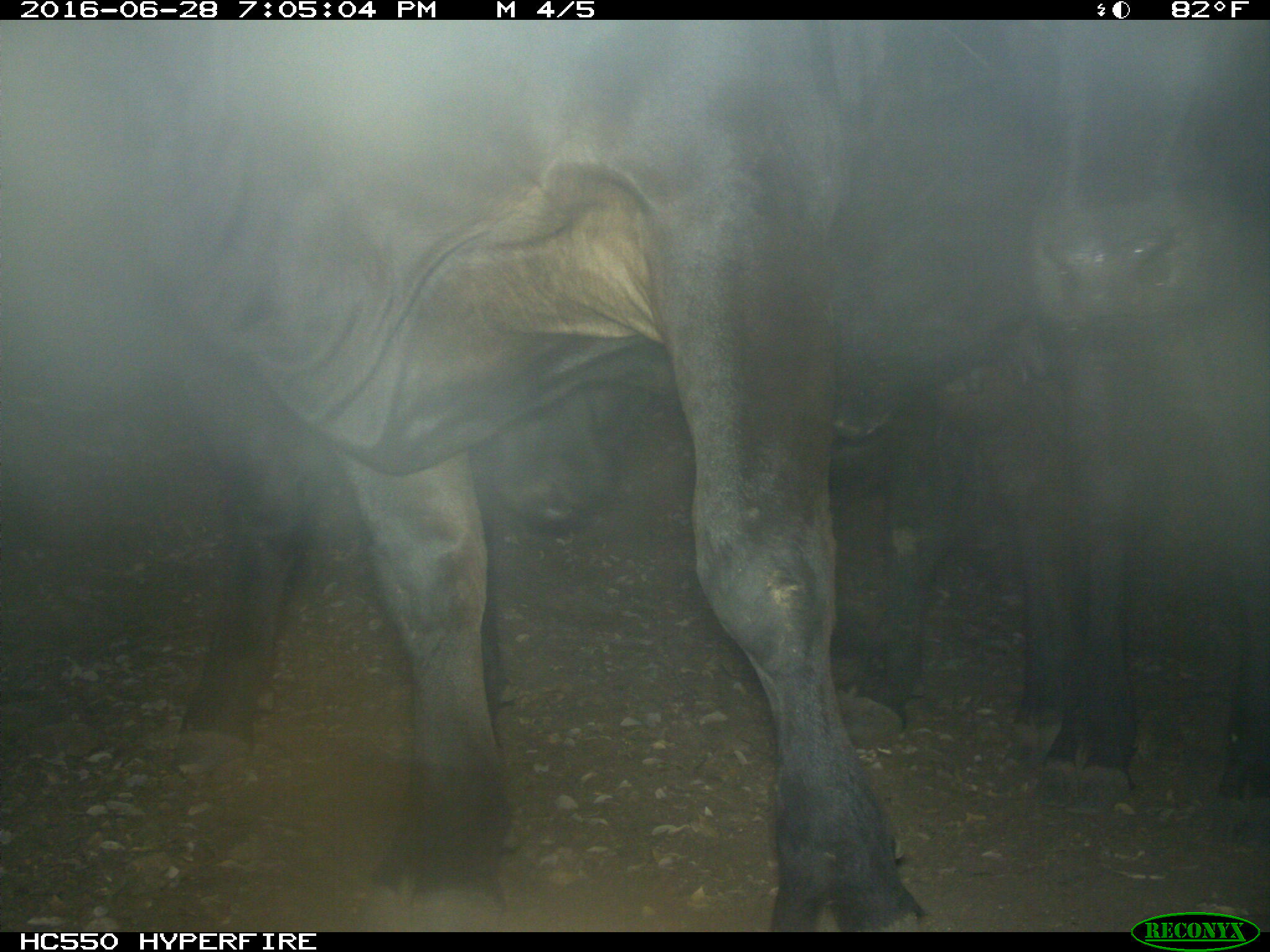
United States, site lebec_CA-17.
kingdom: Animalia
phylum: Chordata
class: Mammalia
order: Artiodactyla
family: Bovidae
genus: Bos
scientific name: Bos taurus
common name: domestic cow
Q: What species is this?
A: Bos taurus (domestic cow).